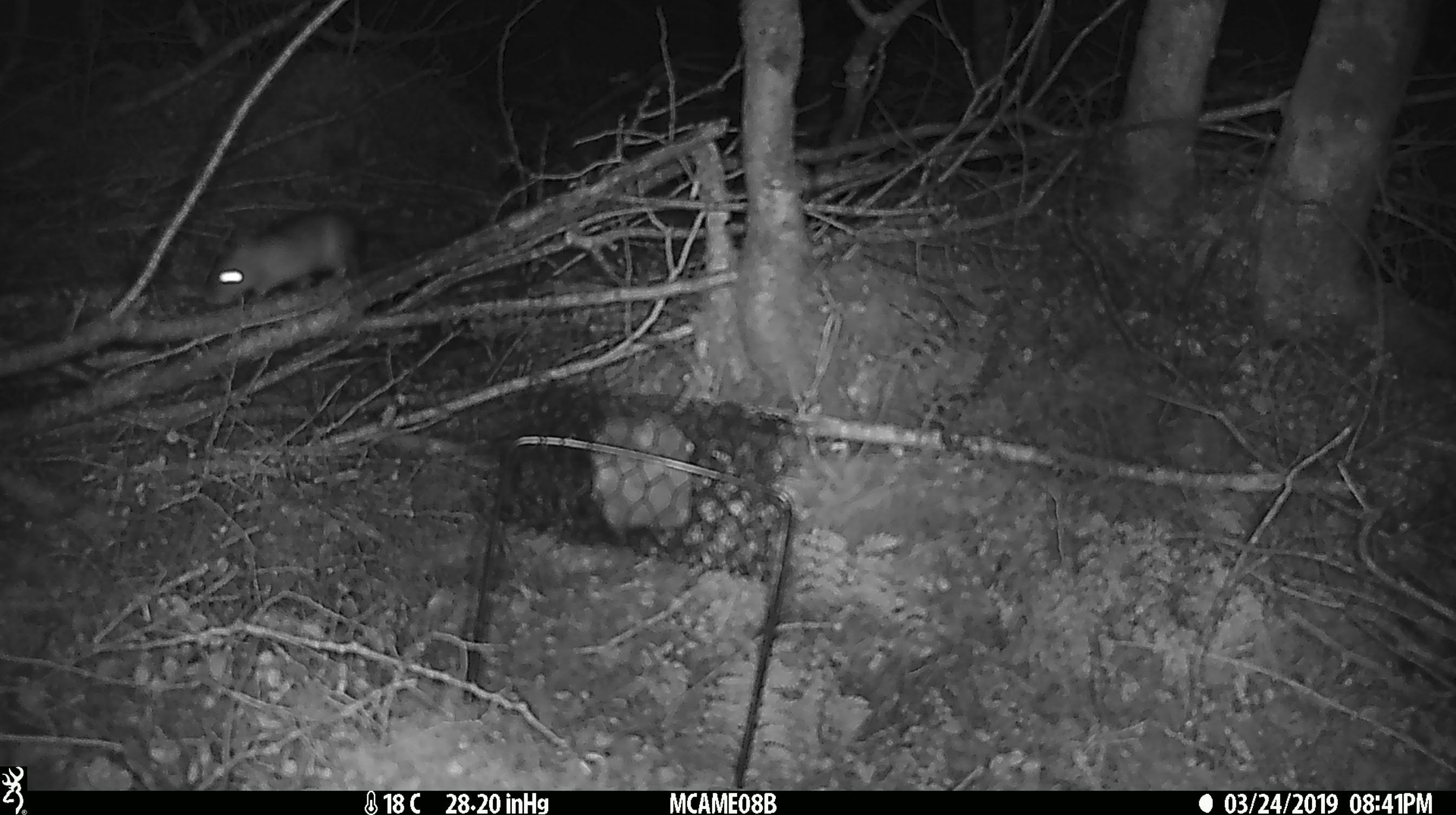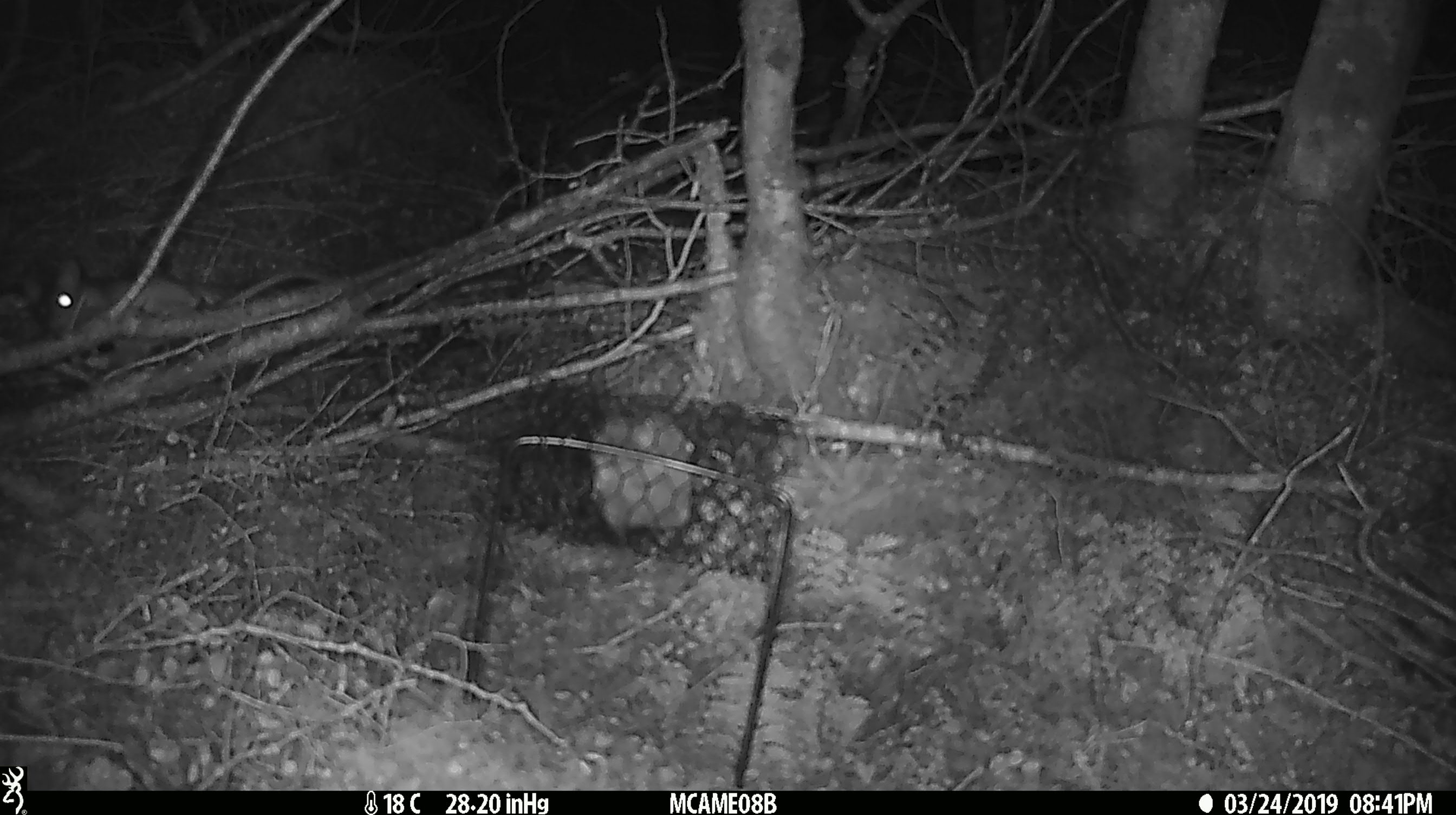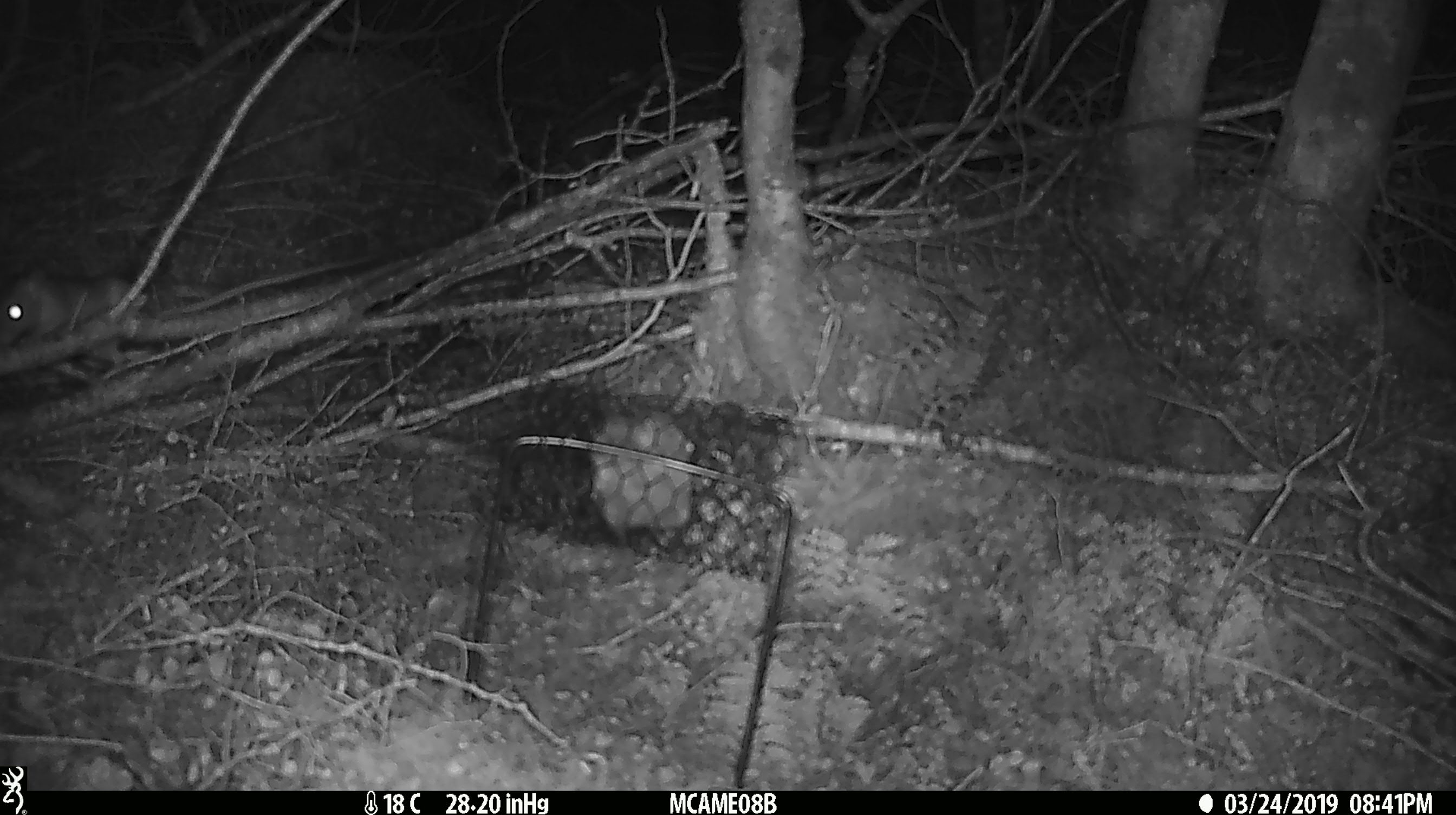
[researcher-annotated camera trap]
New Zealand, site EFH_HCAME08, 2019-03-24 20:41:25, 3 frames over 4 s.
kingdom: Animalia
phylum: Chordata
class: Mammalia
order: Rodentia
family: Muridae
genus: Rattus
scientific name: Rattus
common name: rat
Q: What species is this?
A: Rat (Rattus).